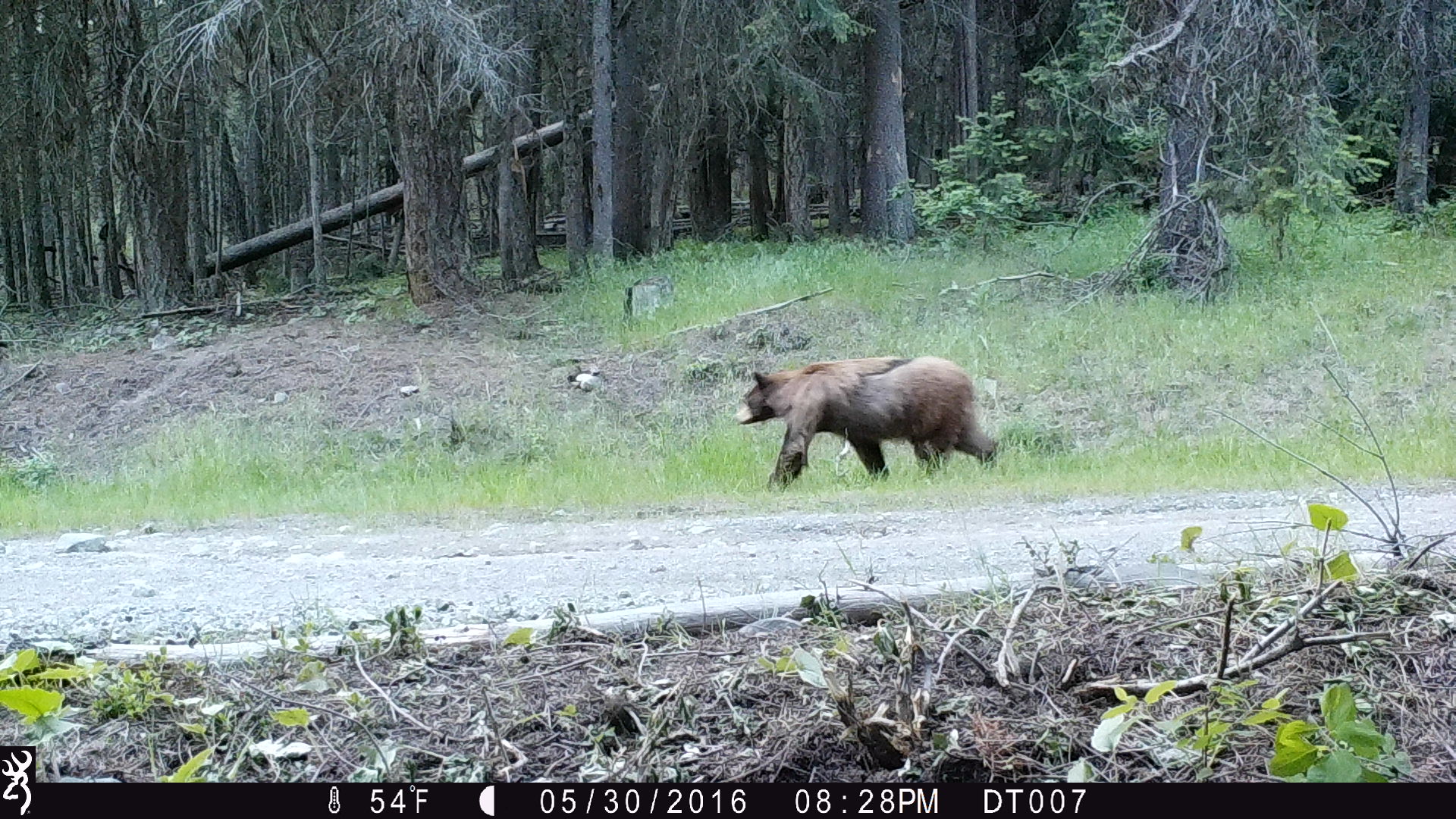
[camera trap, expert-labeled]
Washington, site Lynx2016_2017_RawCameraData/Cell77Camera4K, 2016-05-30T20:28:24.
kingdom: Animalia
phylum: Chordata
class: Mammalia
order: Carnivora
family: Ursidae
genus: Ursus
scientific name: Ursus americanus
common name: american black bear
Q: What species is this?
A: Ursus americanus (american black bear).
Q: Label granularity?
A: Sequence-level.